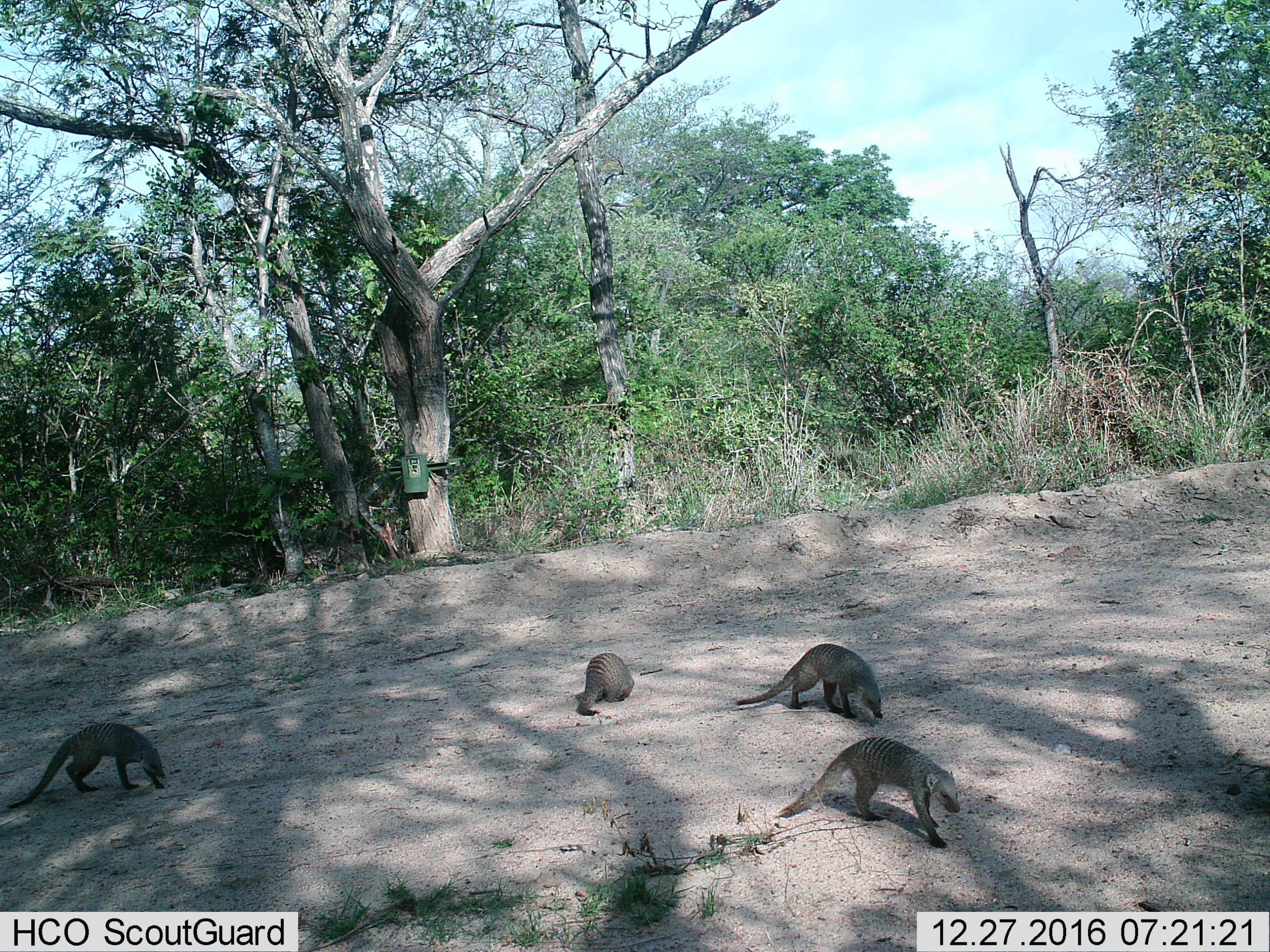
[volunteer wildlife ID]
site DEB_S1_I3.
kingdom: Animalia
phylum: Chordata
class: Mammalia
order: Carnivora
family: Herpestidae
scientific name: Herpestidae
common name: mongoose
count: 4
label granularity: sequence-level